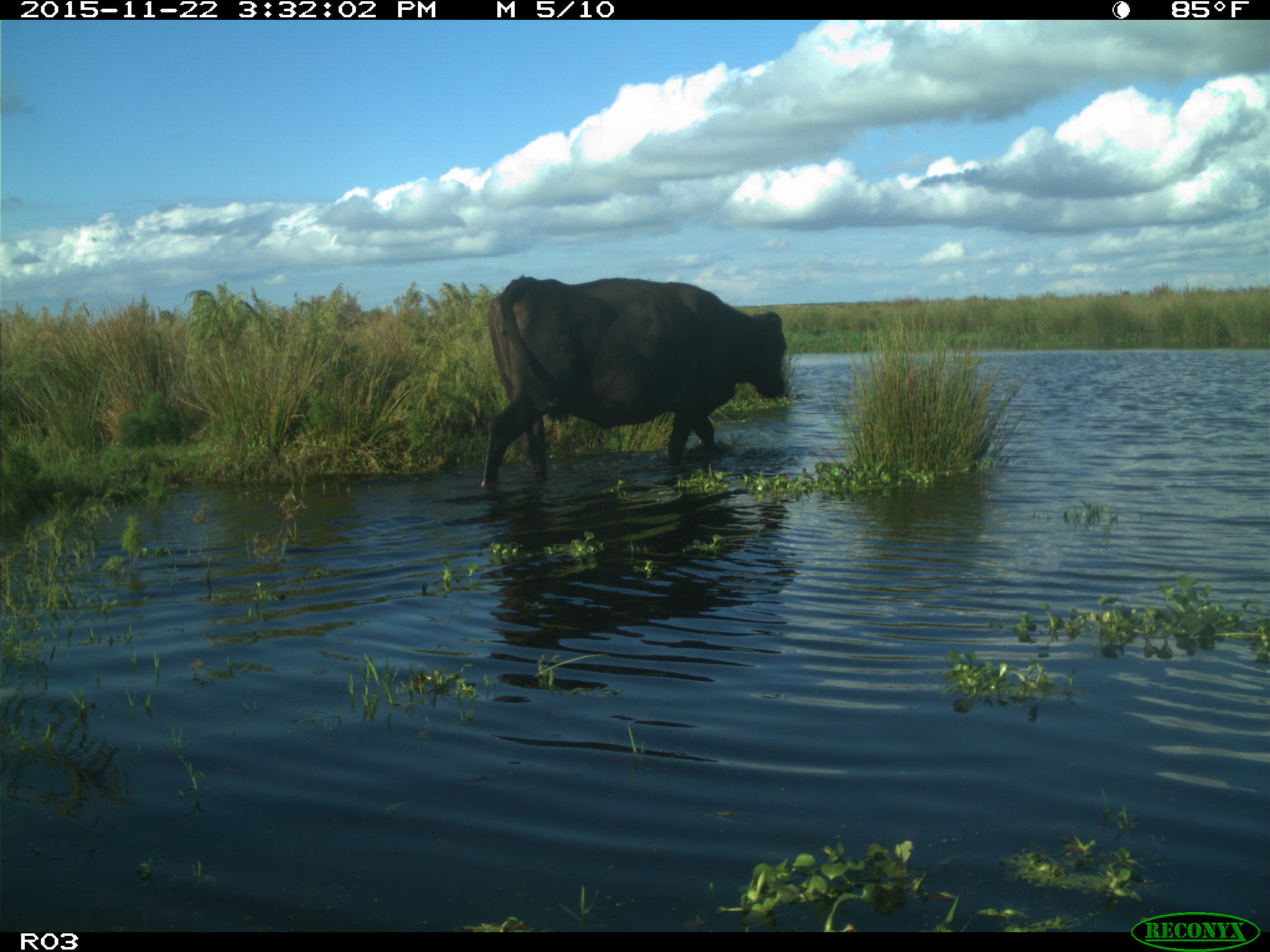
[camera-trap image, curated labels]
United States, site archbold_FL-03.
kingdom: Animalia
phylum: Chordata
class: Mammalia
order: Artiodactyla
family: Bovidae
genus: Bos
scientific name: Bos taurus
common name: domestic cow